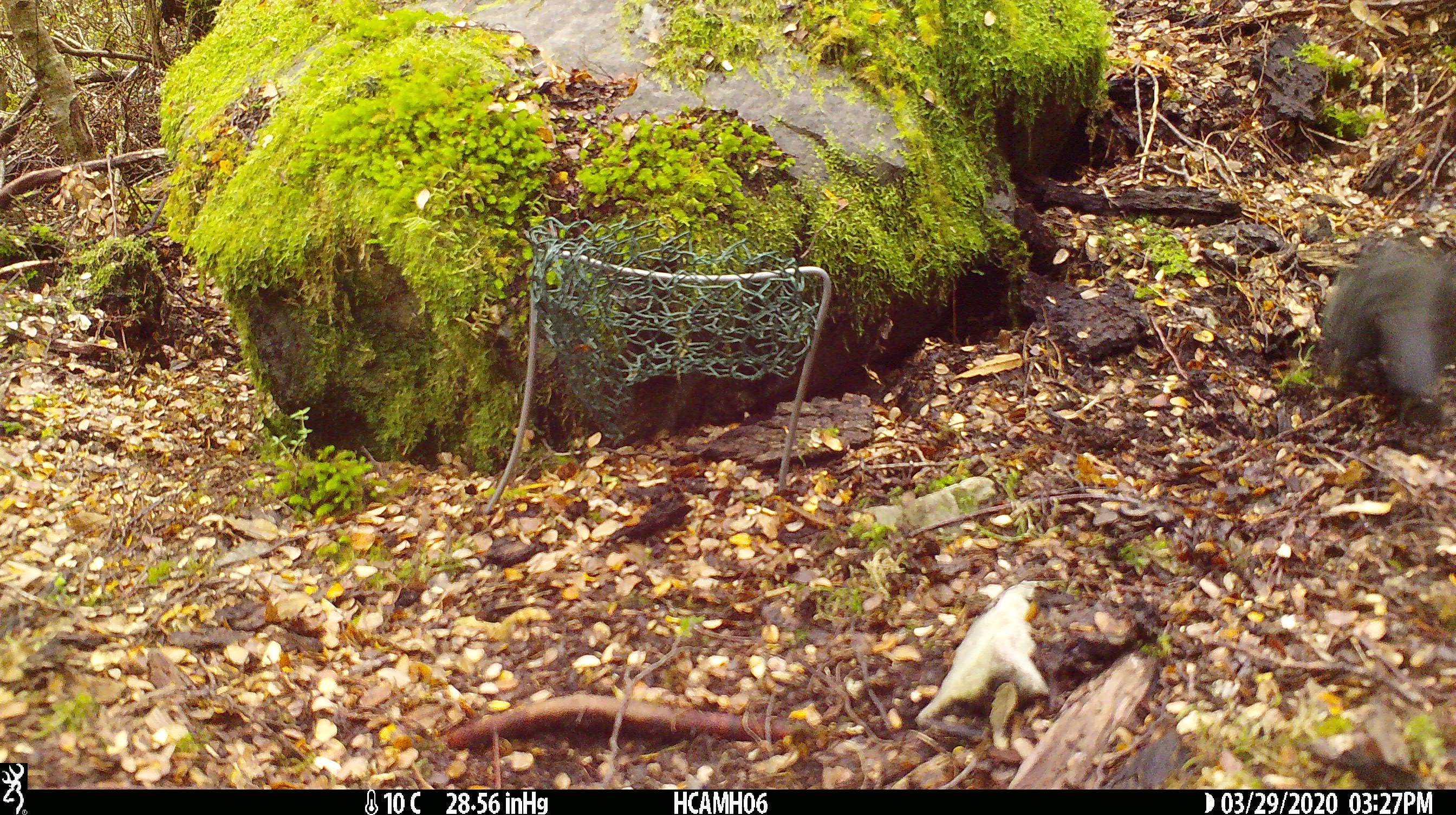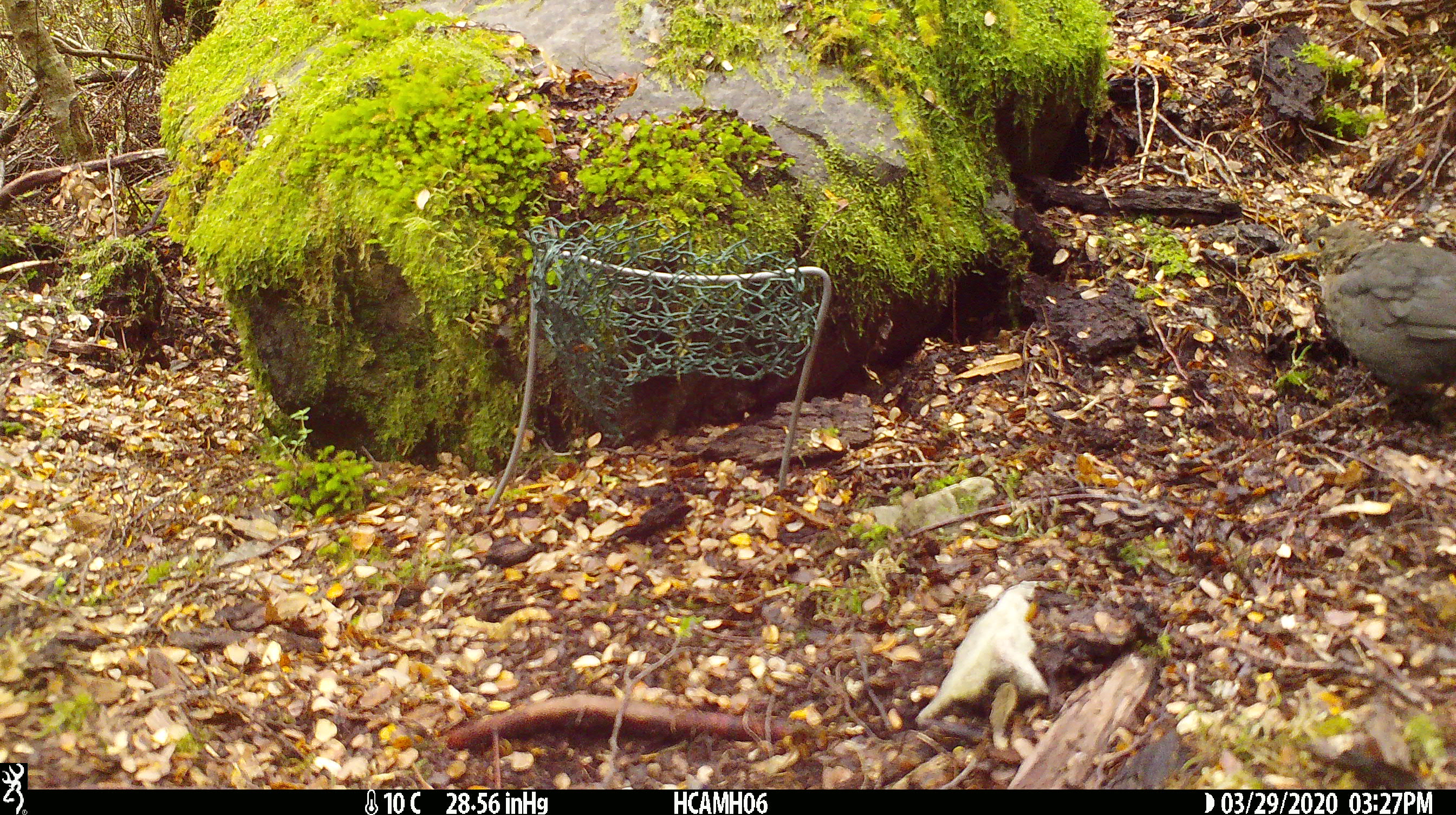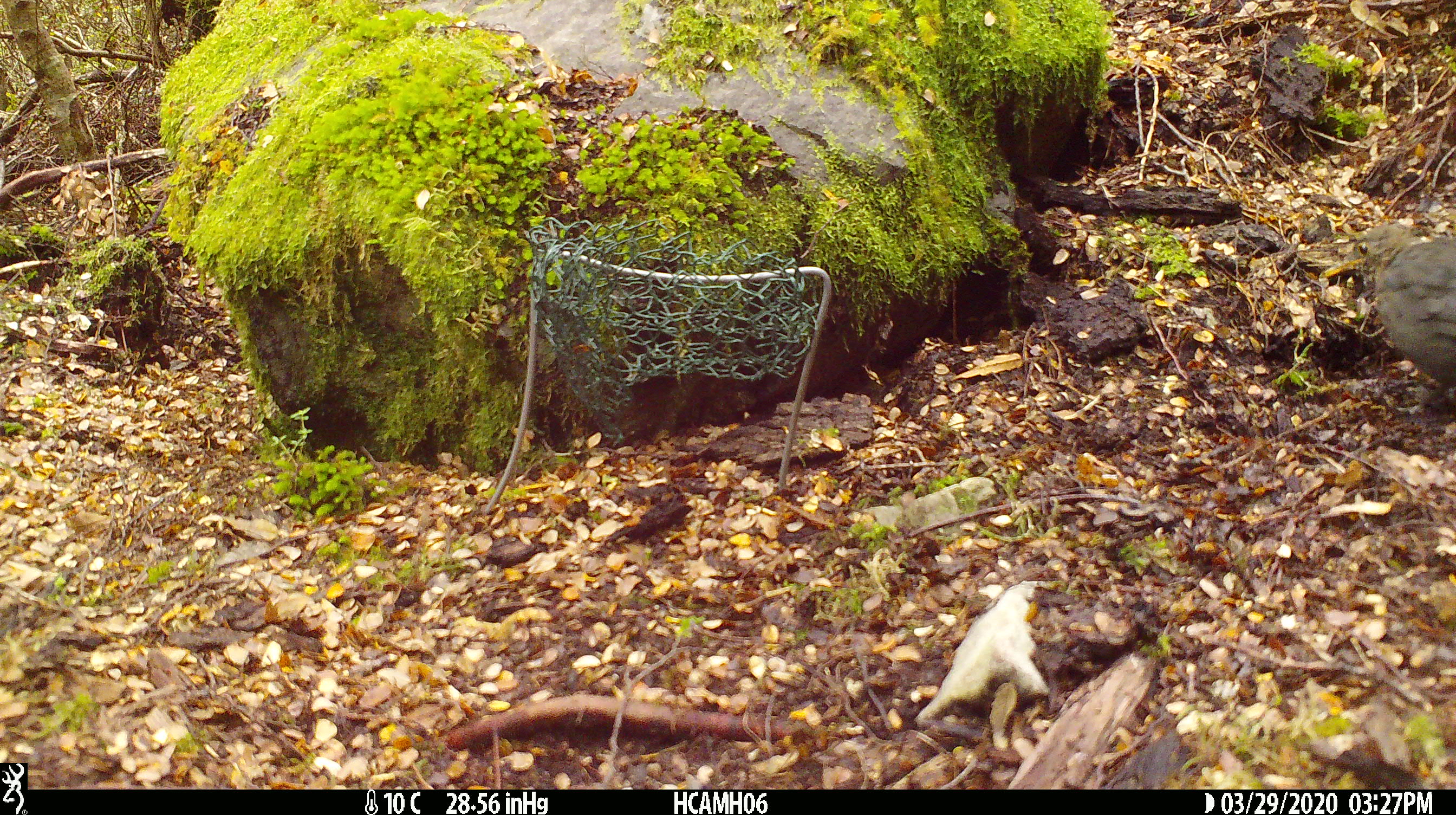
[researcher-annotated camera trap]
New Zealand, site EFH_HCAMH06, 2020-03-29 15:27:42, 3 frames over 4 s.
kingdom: Animalia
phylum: Chordata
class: Aves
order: Passeriformes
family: Turdidae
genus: Turdus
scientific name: Turdus merula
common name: eurasian blackbird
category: blackbird